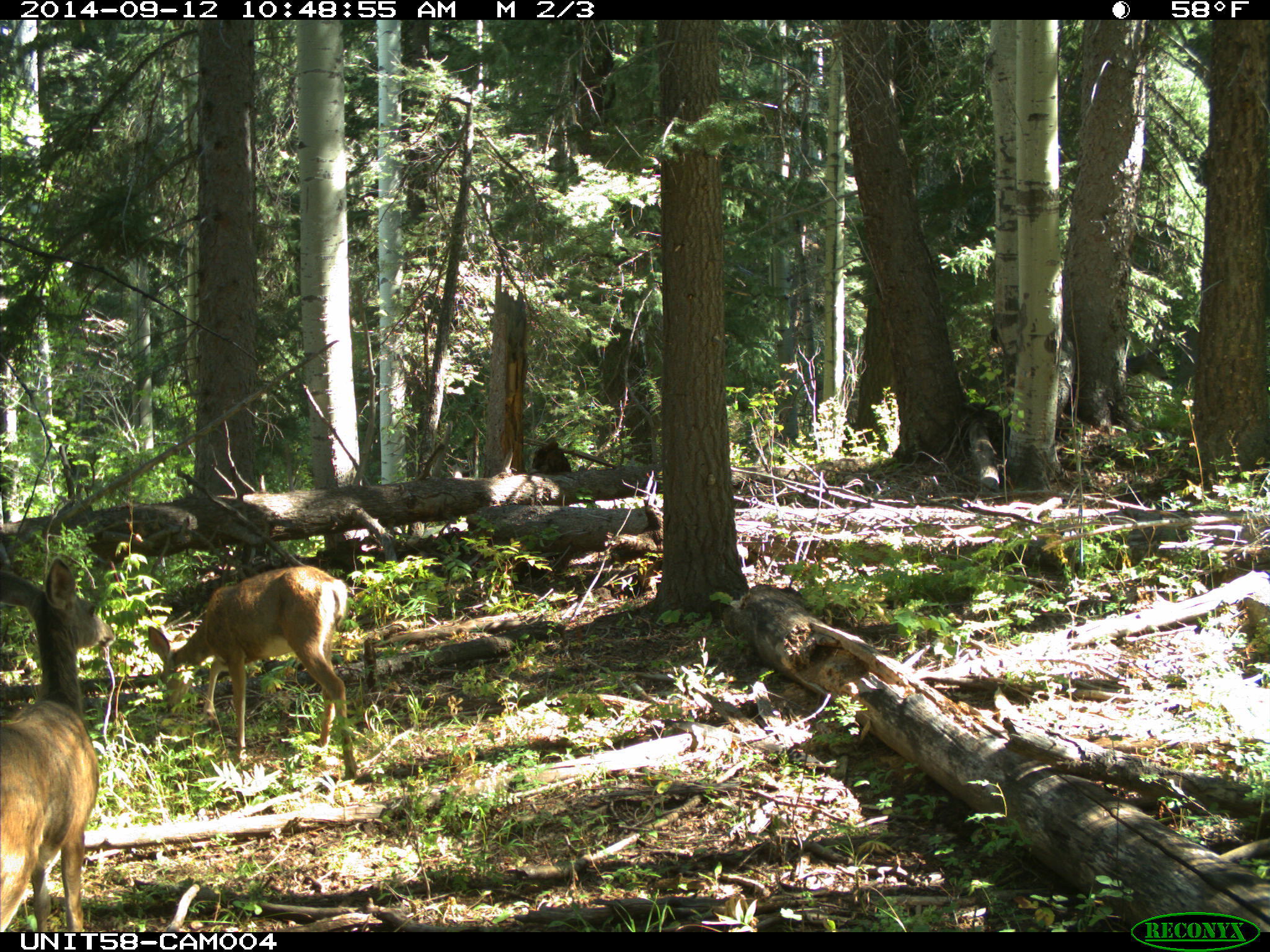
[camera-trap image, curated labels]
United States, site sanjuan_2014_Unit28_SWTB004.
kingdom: Animalia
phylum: Chordata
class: Mammalia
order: Artiodactyla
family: Cervidae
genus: Odocoileus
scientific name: Odocoileus hemionus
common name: mule deer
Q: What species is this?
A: Odocoileus hemionus (mule deer).